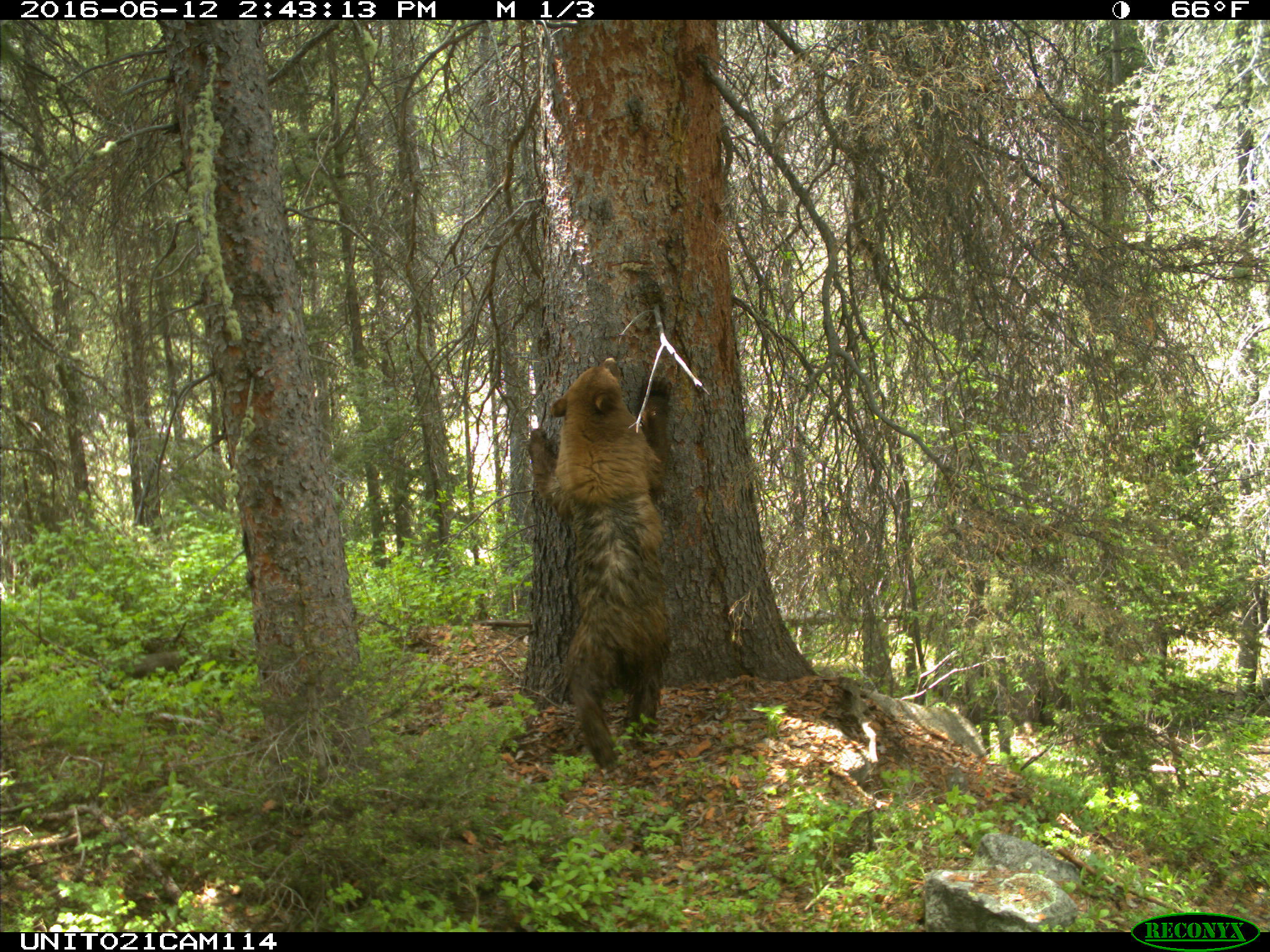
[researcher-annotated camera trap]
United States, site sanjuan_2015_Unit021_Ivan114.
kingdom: Animalia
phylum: Chordata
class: Mammalia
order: Carnivora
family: Ursidae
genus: Ursus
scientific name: Ursus americanus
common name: american black bear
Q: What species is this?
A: Ursus americanus (american black bear).